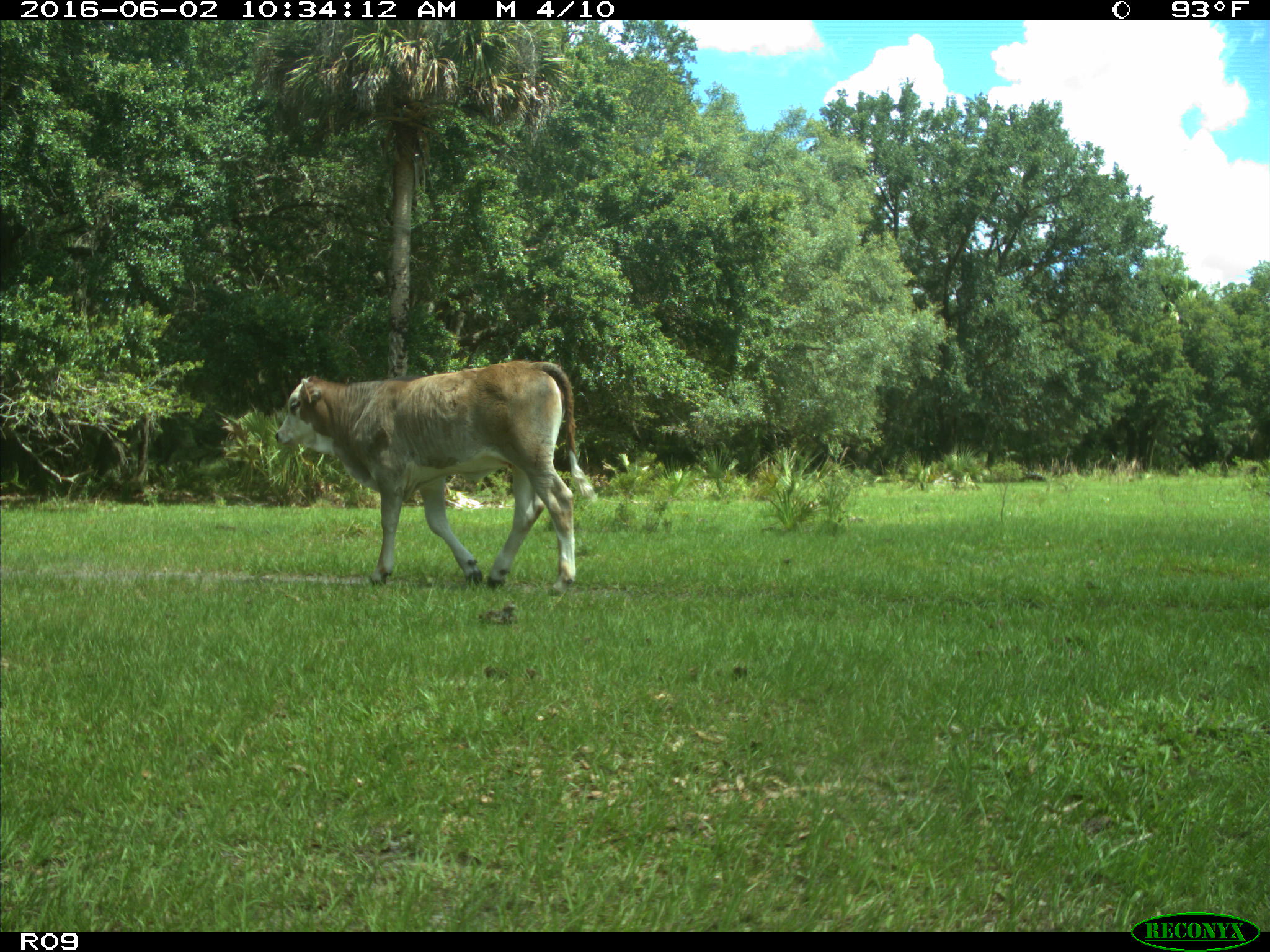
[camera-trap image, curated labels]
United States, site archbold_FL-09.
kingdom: Animalia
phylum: Chordata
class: Mammalia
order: Artiodactyla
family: Bovidae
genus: Bos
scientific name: Bos taurus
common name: domestic cow